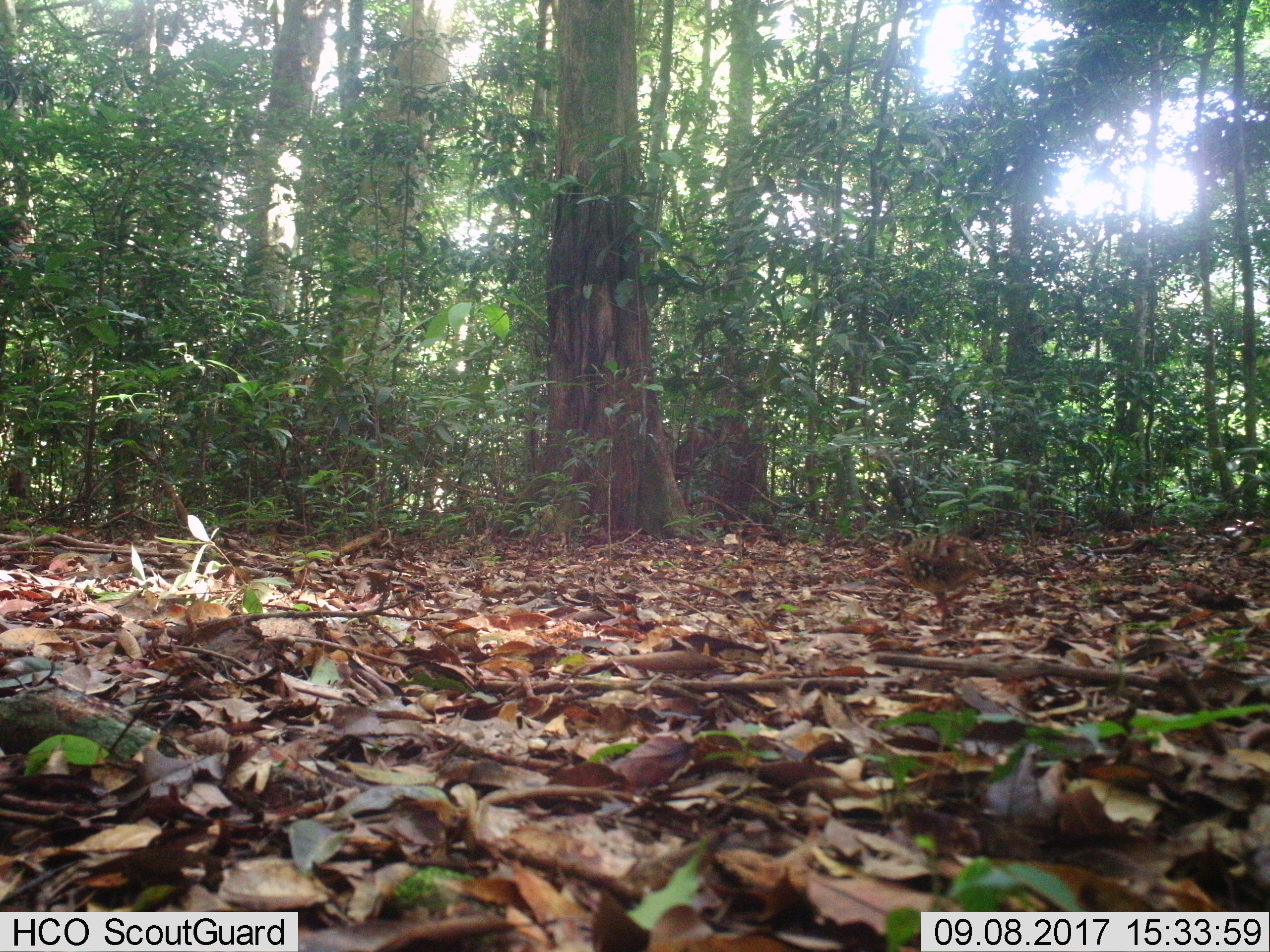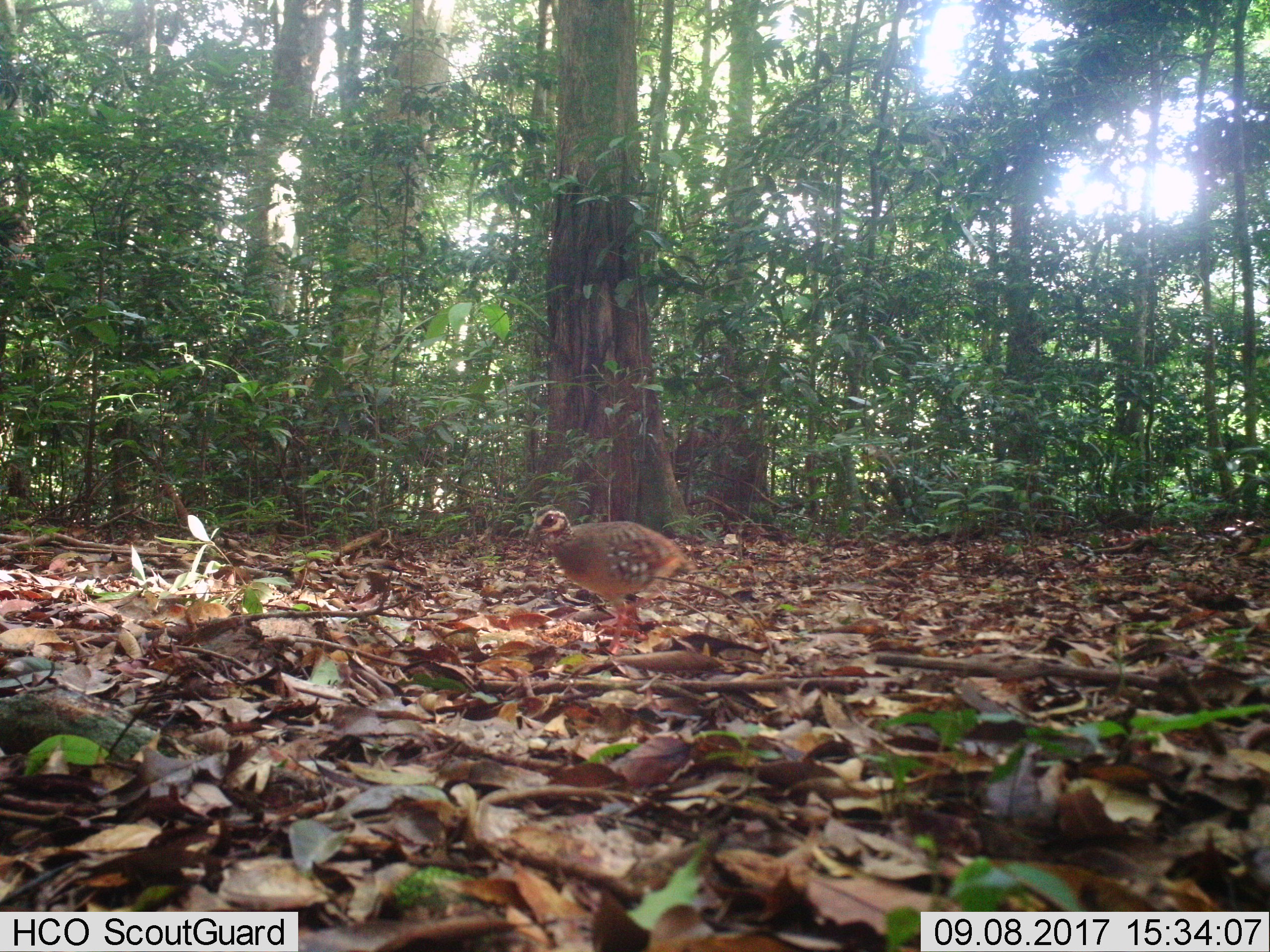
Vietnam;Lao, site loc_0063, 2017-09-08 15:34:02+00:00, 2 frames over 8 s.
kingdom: Animalia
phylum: Chordata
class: Aves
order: Galliformes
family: Phasianidae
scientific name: Phasianidae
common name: partridge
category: unidentified partridge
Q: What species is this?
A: Unidentified partridge (partridge) (Phasianidae).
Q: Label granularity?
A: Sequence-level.